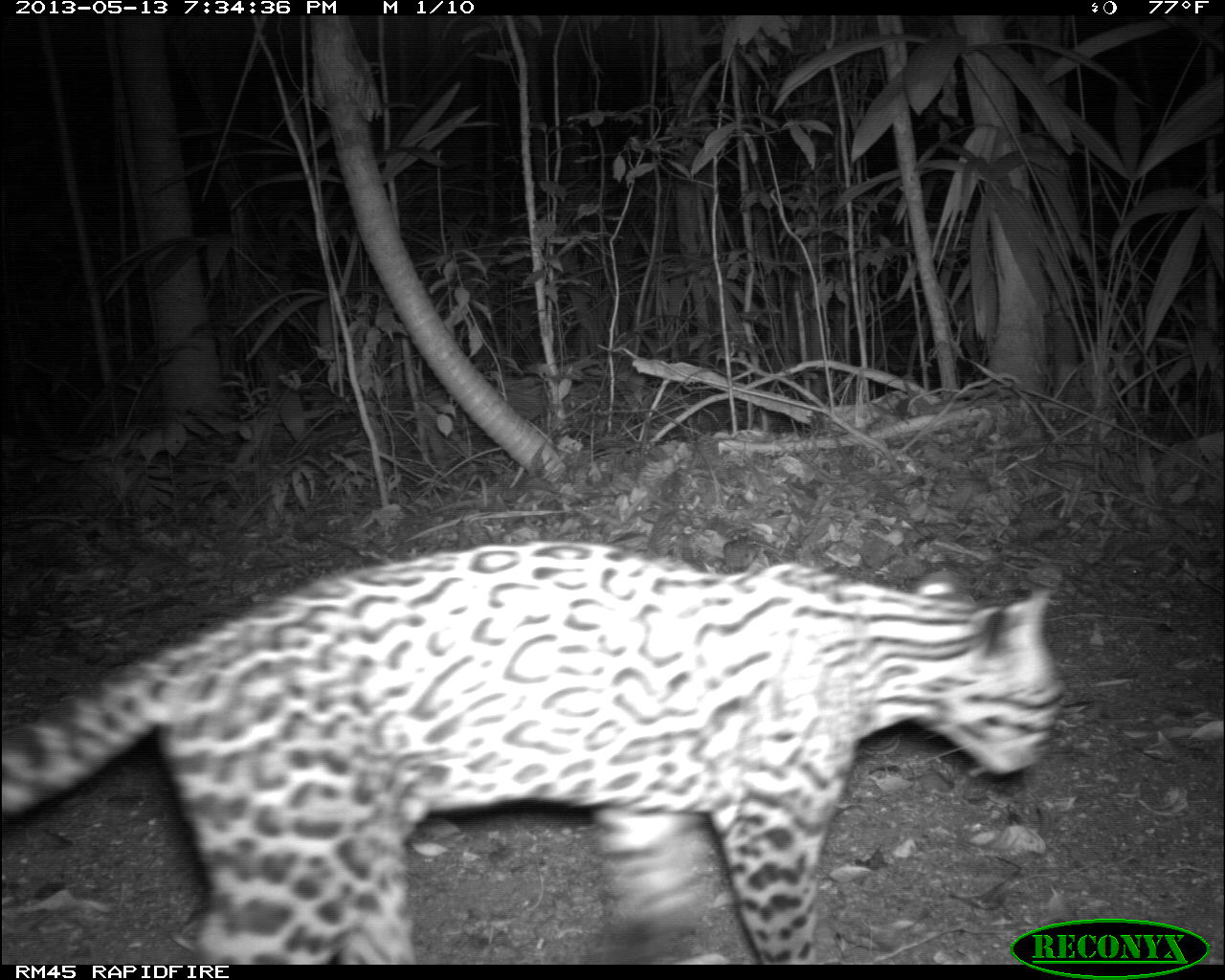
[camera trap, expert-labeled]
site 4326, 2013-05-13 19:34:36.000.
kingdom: Animalia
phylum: Chordata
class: Mammalia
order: Carnivora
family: Felidae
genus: Leopardus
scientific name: Leopardus pardalis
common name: ocelot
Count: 1.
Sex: female.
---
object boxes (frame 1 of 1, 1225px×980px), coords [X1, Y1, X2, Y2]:
leopardus pardalis: [0, 538, 1061, 964]